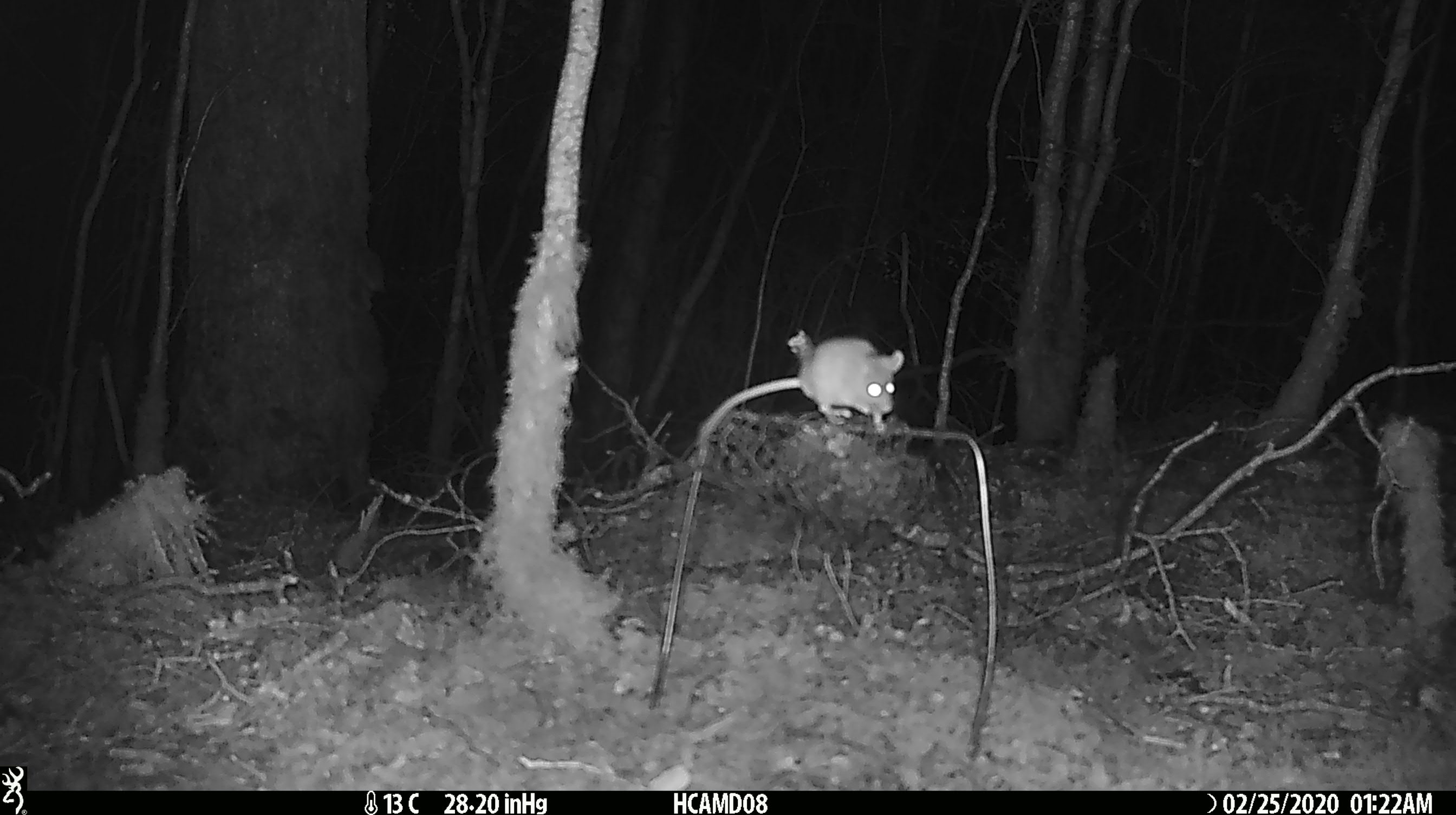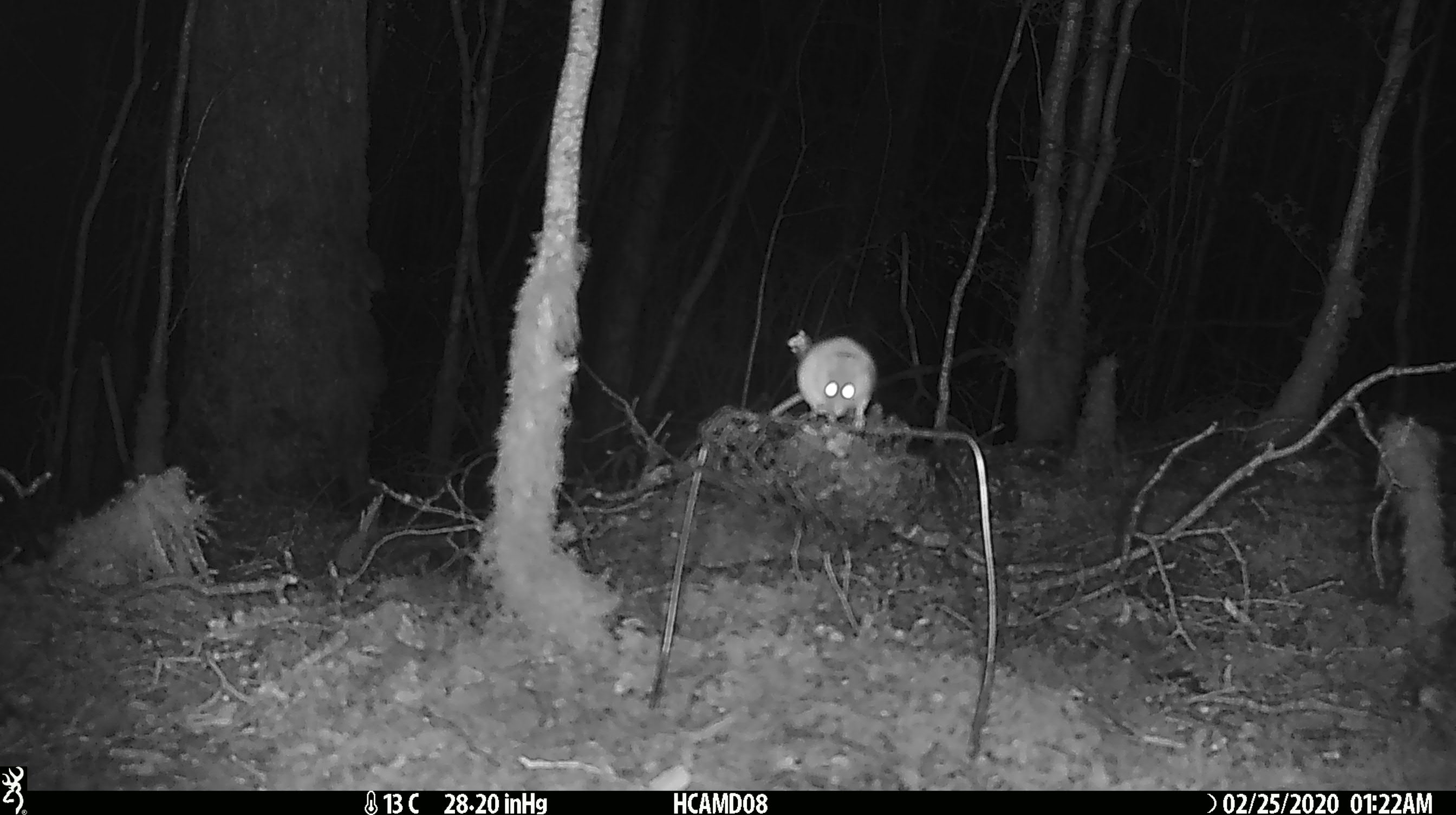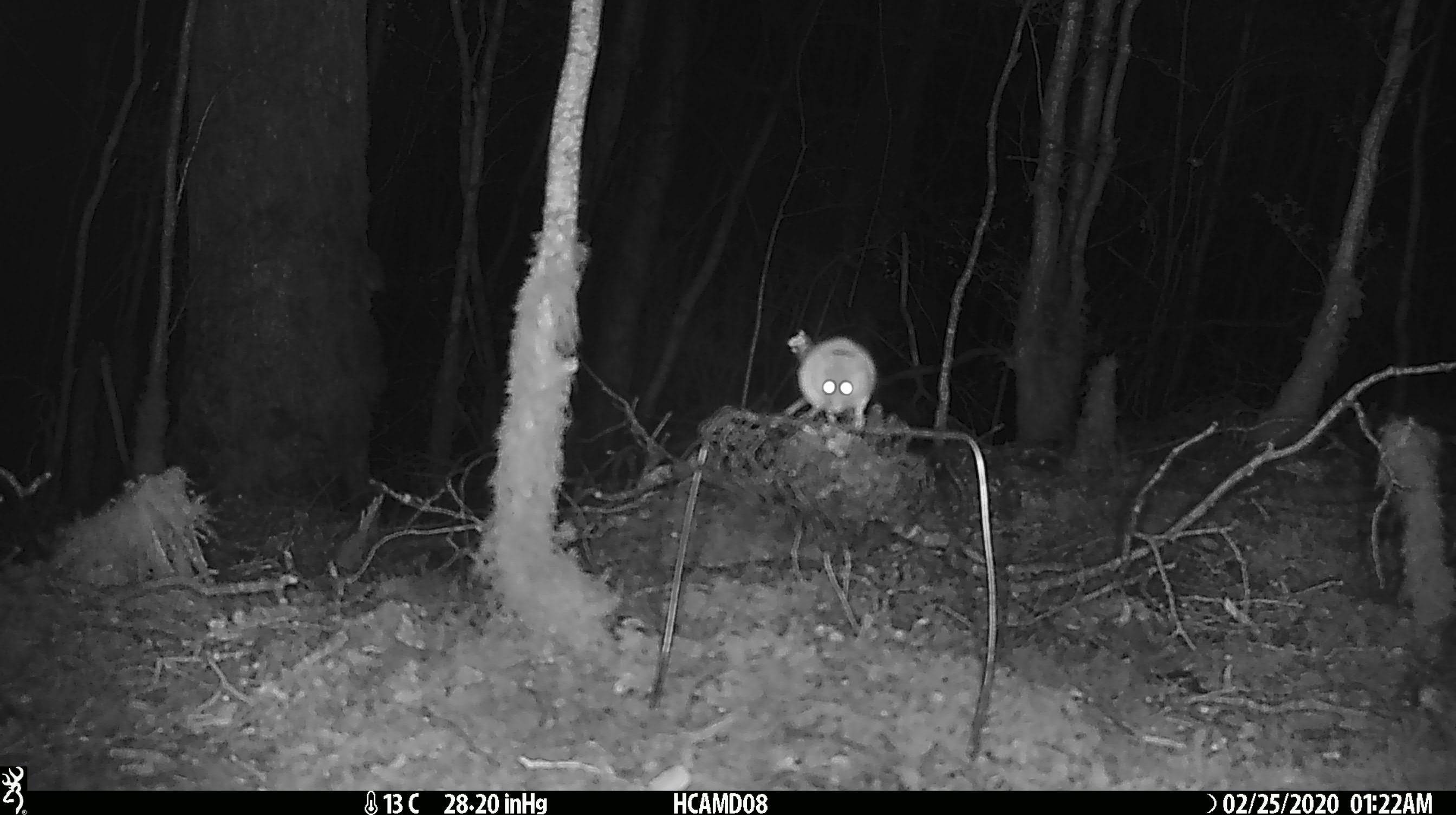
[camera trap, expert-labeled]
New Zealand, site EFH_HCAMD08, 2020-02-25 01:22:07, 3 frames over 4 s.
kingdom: Animalia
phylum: Chordata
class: Mammalia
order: Rodentia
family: Muridae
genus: Mus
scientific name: Mus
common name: mouse